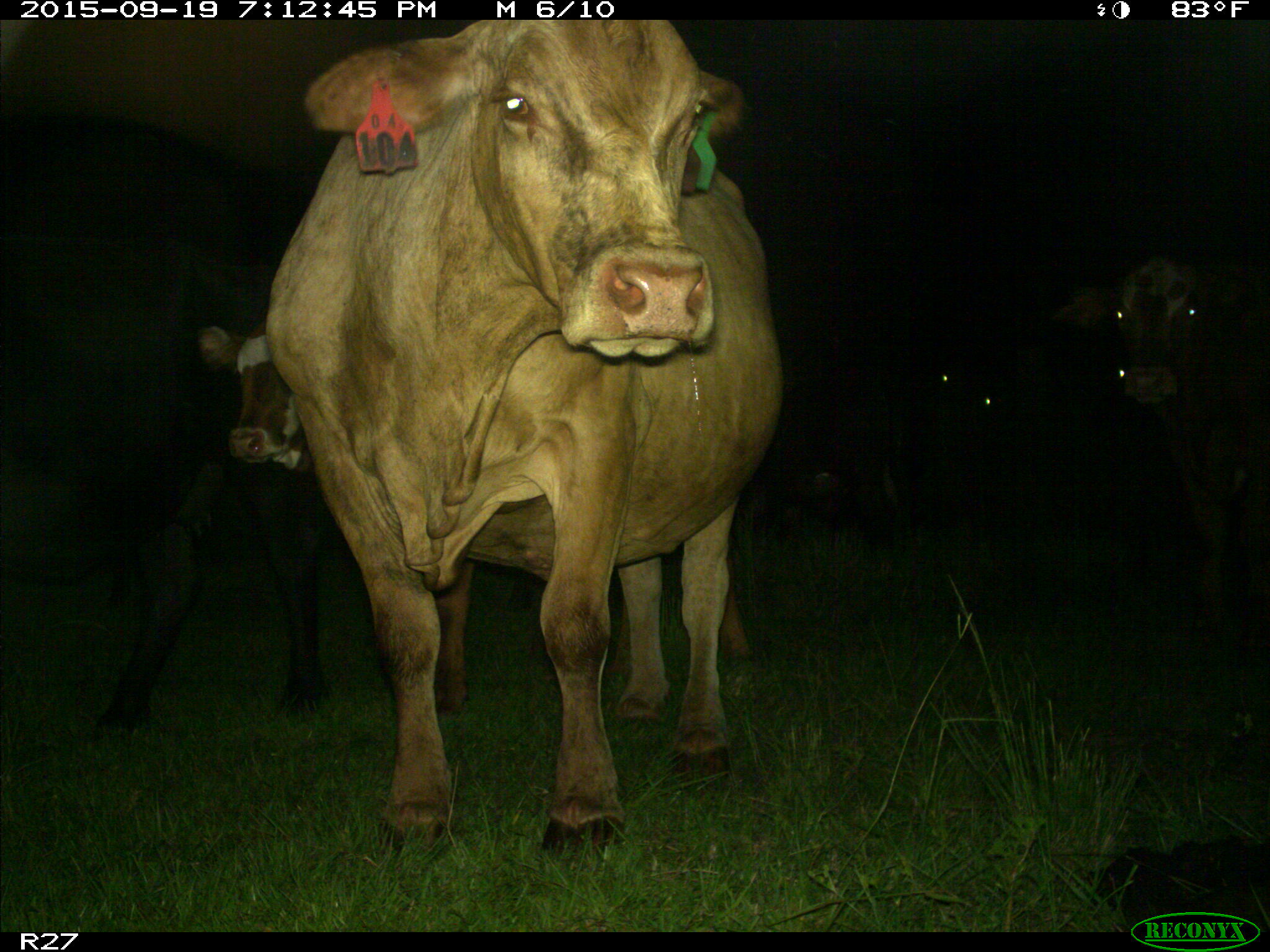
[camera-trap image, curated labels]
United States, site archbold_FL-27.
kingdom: Animalia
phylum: Chordata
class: Mammalia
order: Artiodactyla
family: Bovidae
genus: Bos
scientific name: Bos taurus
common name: domestic cow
Bos taurus (domestic cow).